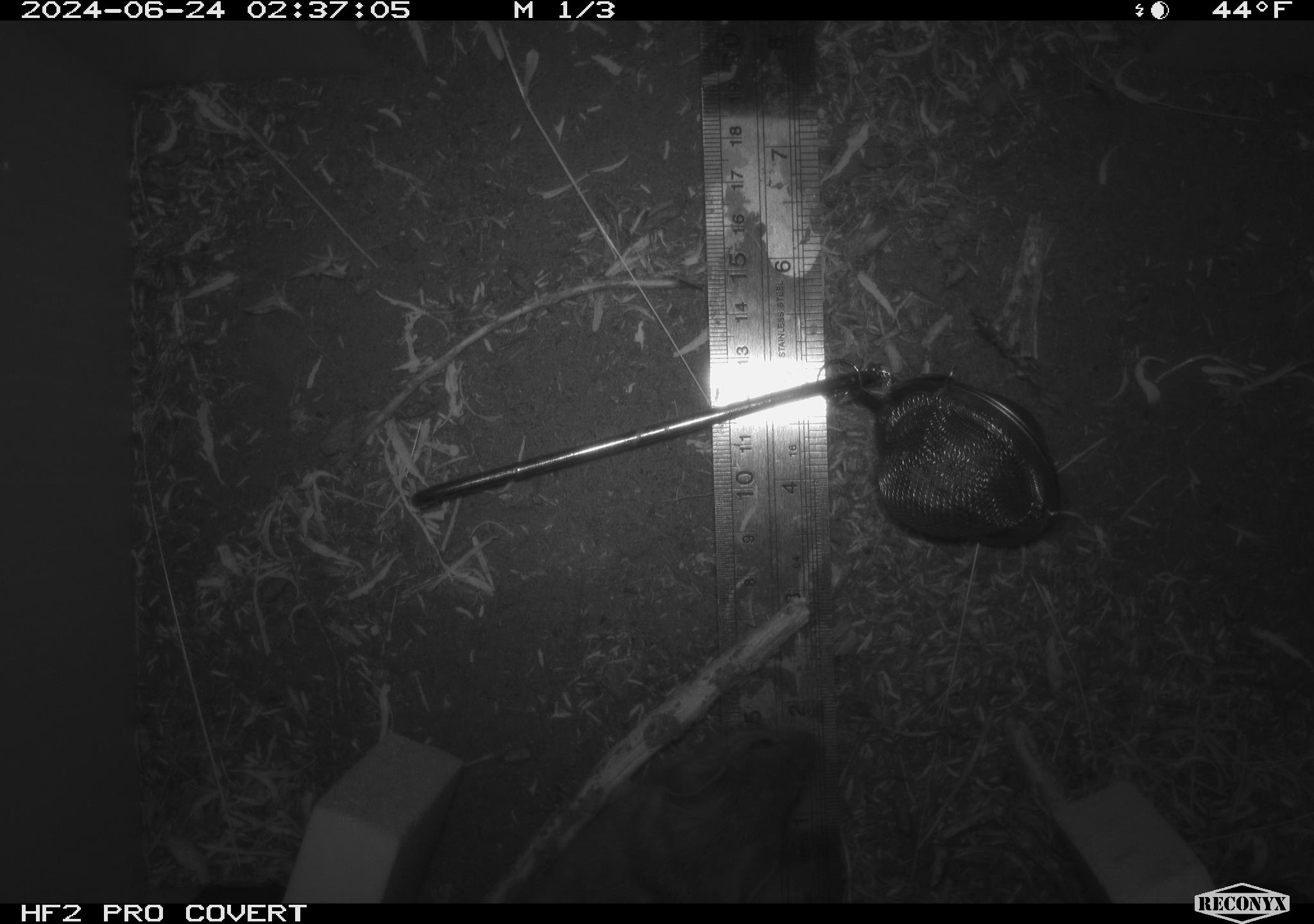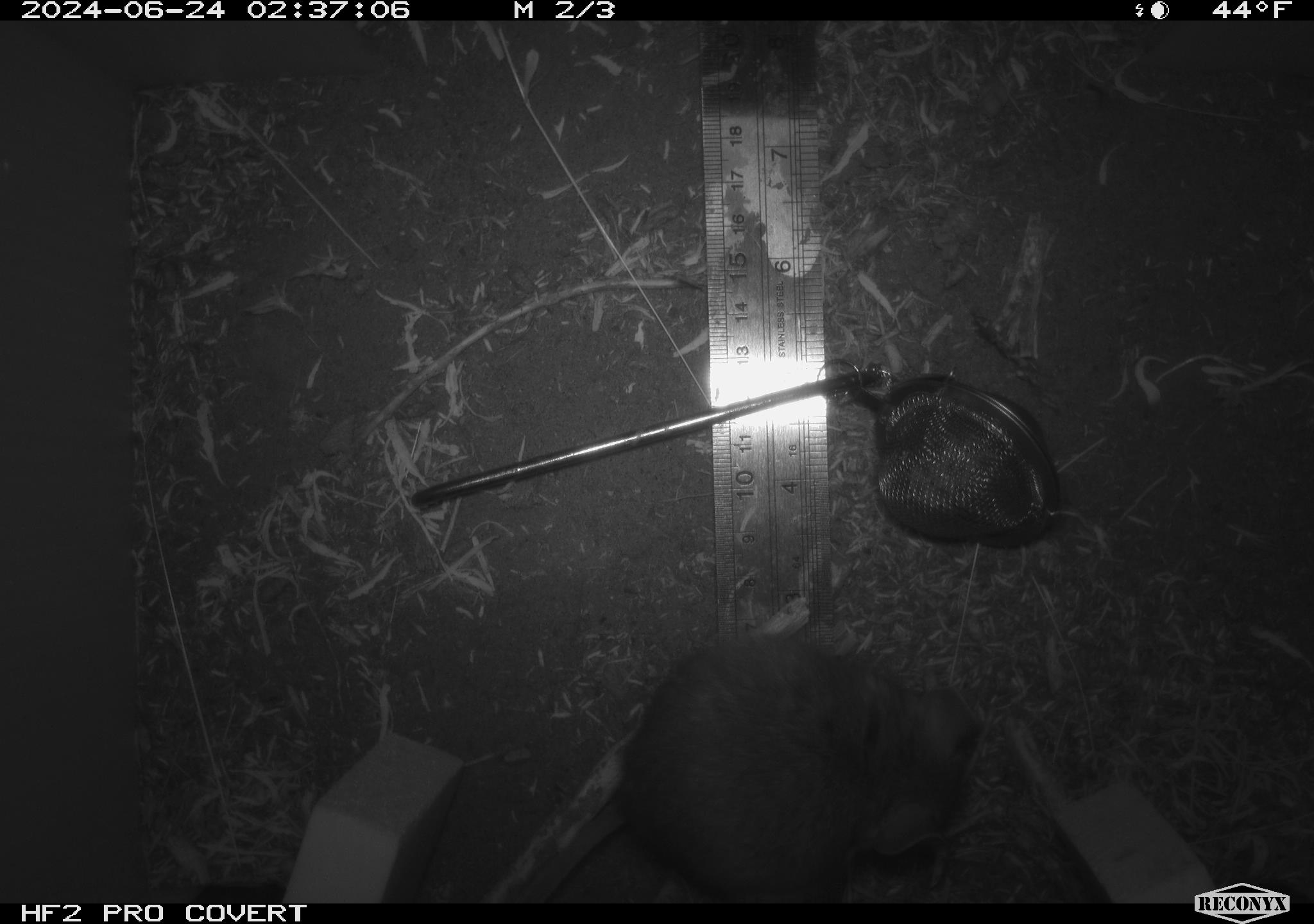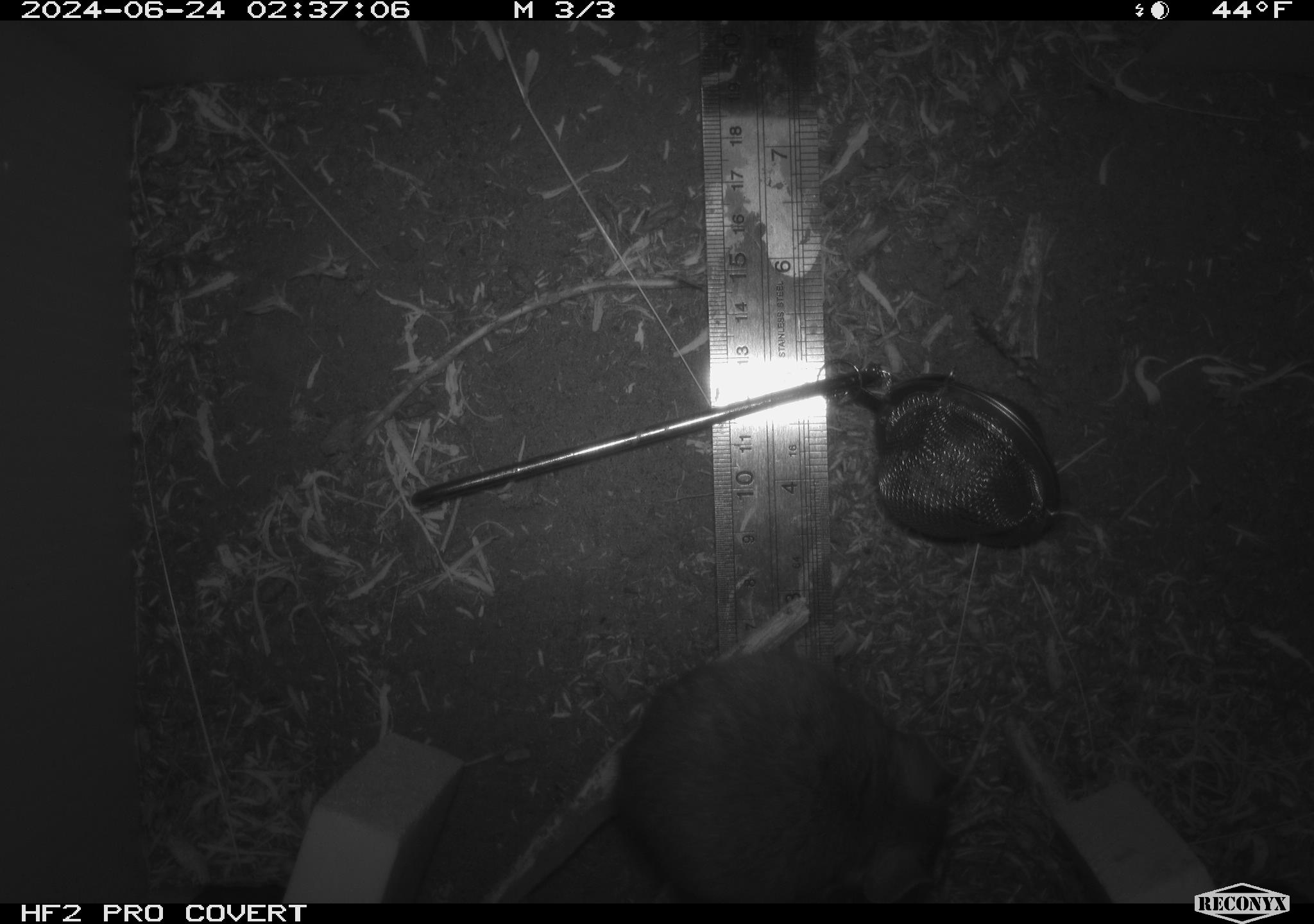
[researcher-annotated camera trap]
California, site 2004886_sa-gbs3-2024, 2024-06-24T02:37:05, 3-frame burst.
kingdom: Animalia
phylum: Chordata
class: Mammalia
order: Rodentia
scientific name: Rodentia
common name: woodrat or rat or mouse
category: woodrat or rat or mouse species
Woodrat or rat or mouse species (woodrat or rat or mouse) (Rodentia).